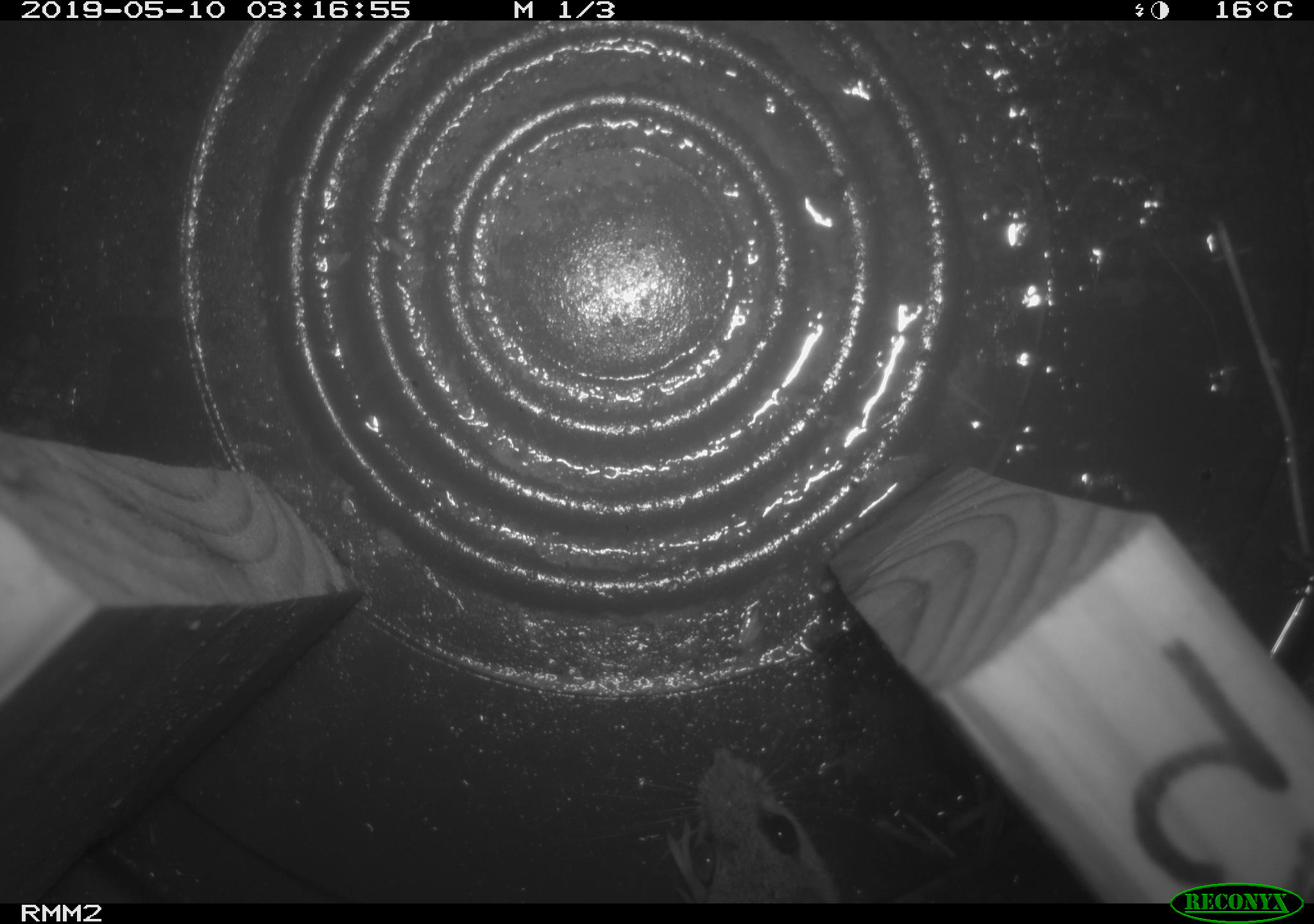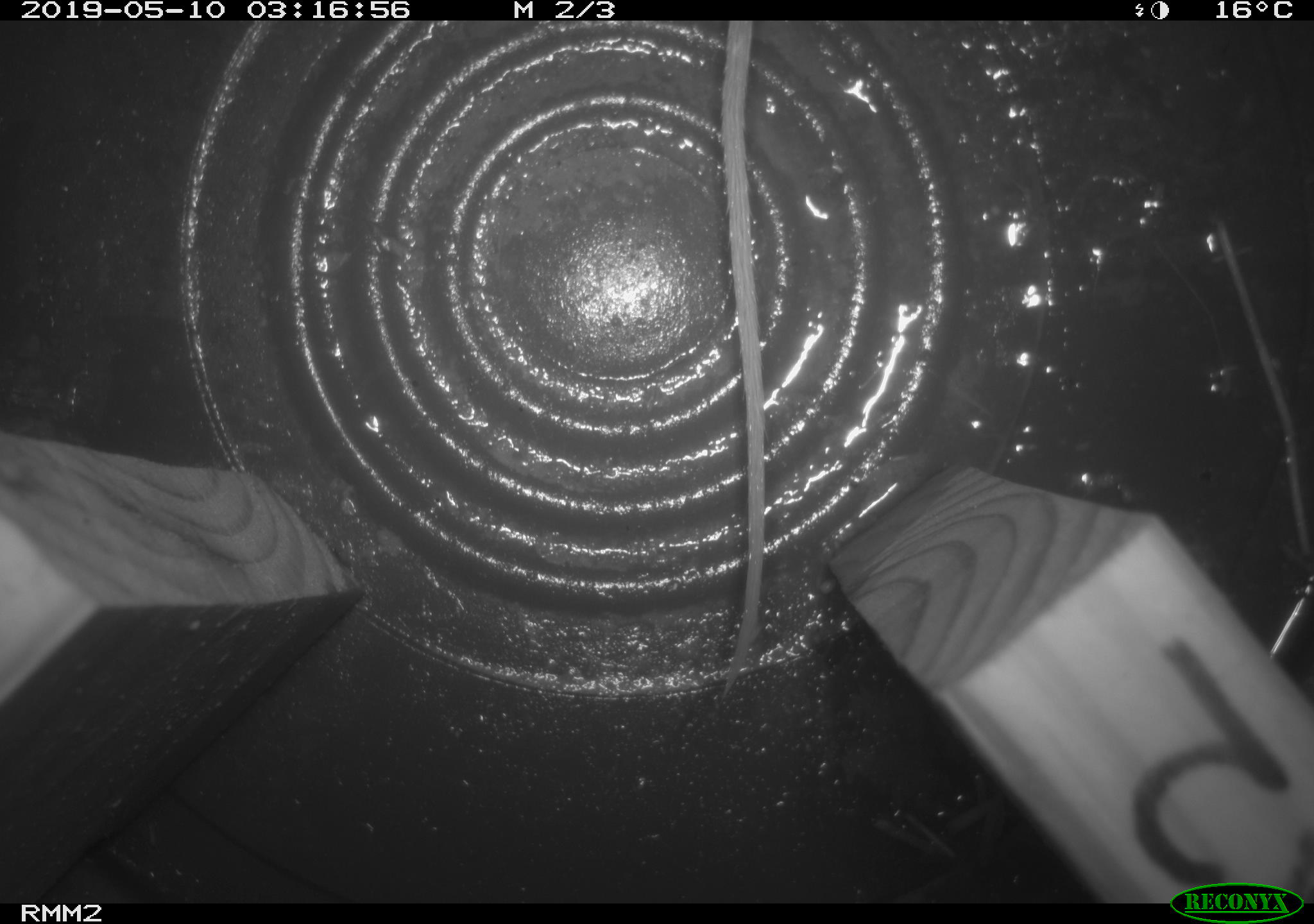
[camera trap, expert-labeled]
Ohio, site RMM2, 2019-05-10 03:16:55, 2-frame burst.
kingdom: Animalia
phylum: Chordata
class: Mammalia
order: Rodentia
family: Cricetidae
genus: Peromyscus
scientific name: Peromyscus leucopus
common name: white-footed mouse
White-footed mouse (Peromyscus leucopus).